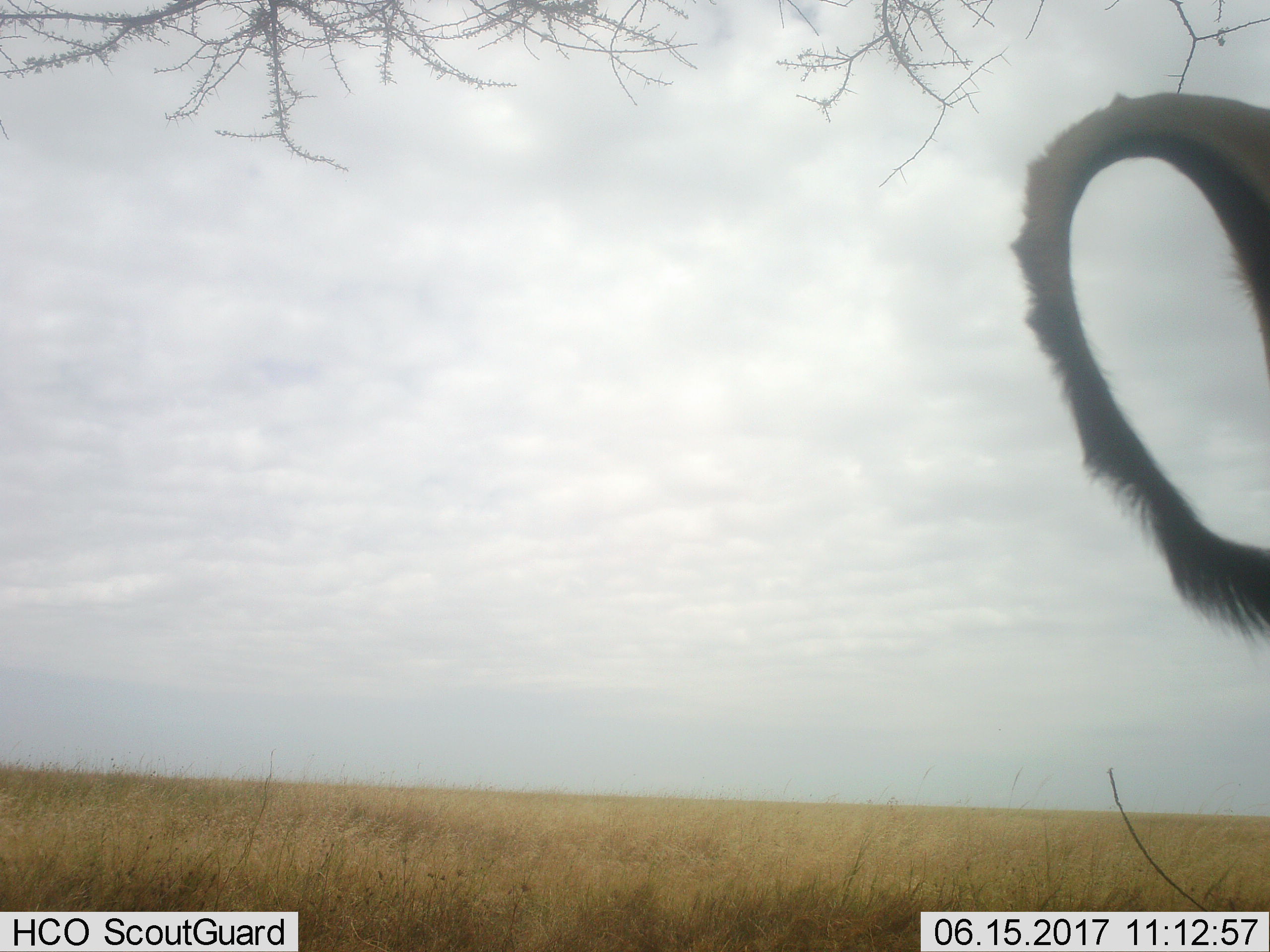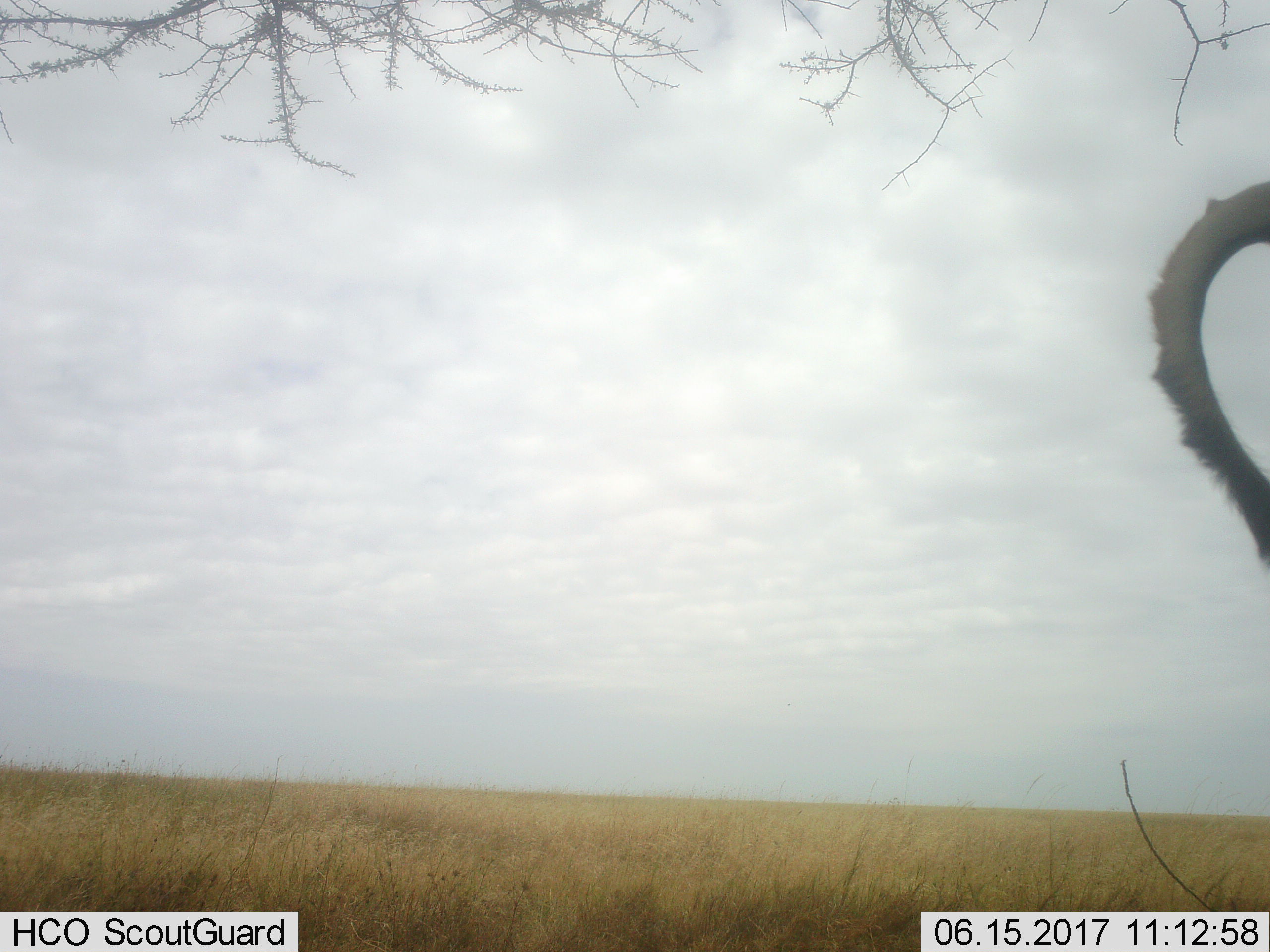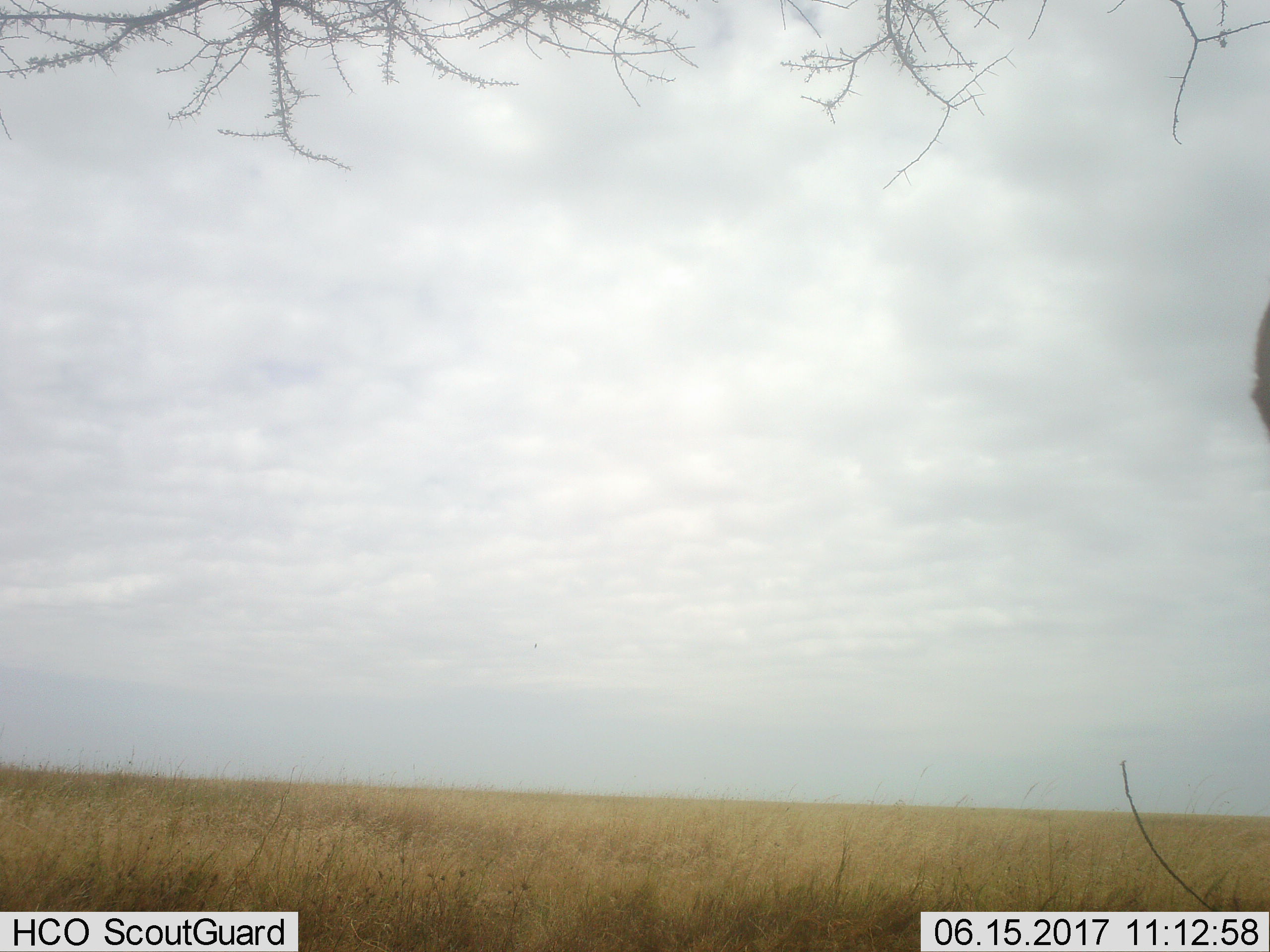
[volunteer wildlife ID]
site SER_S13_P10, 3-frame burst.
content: unidentified animal